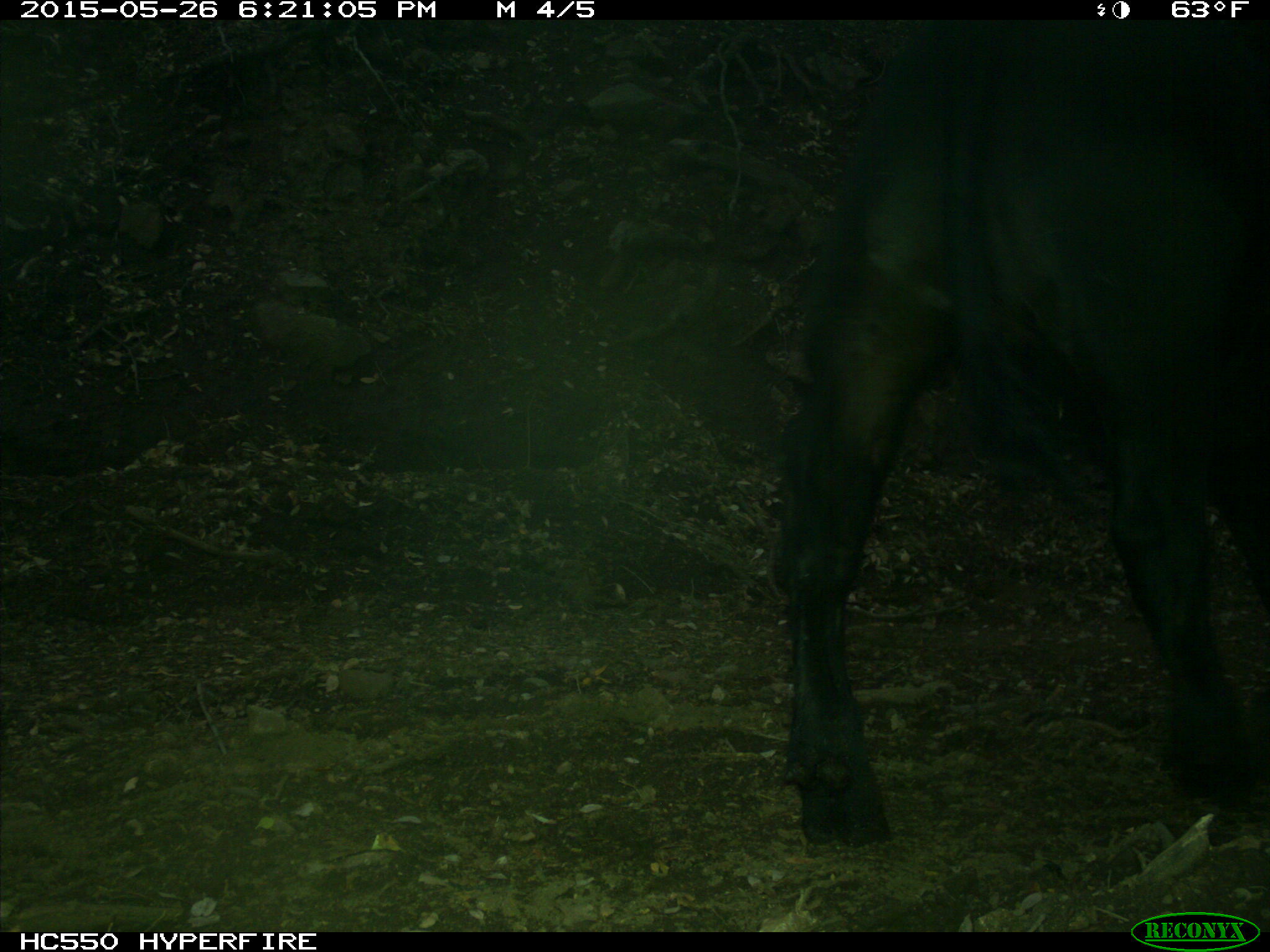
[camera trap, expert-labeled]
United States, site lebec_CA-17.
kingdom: Animalia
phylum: Chordata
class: Mammalia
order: Artiodactyla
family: Bovidae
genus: Bos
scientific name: Bos taurus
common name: domestic cow